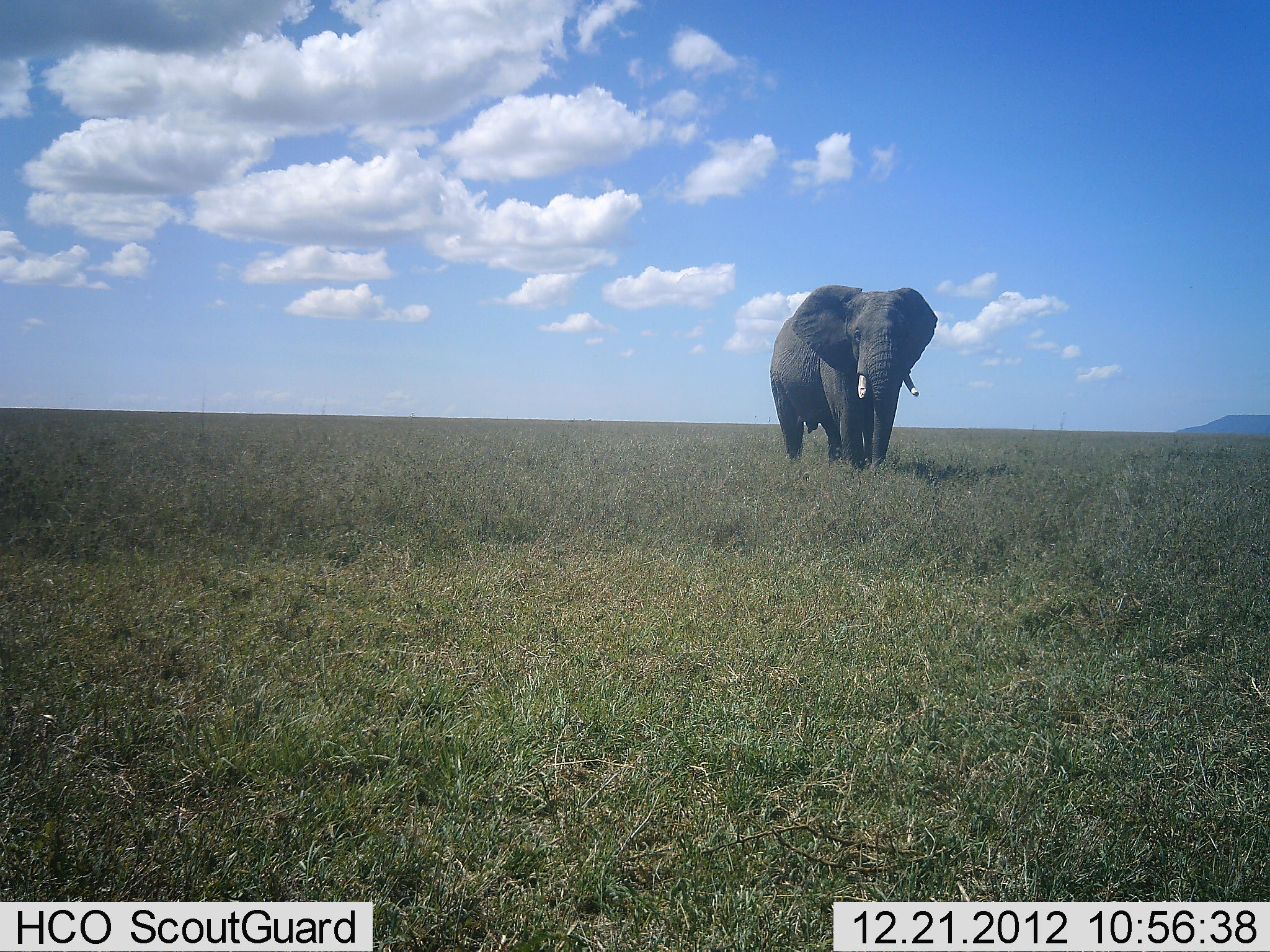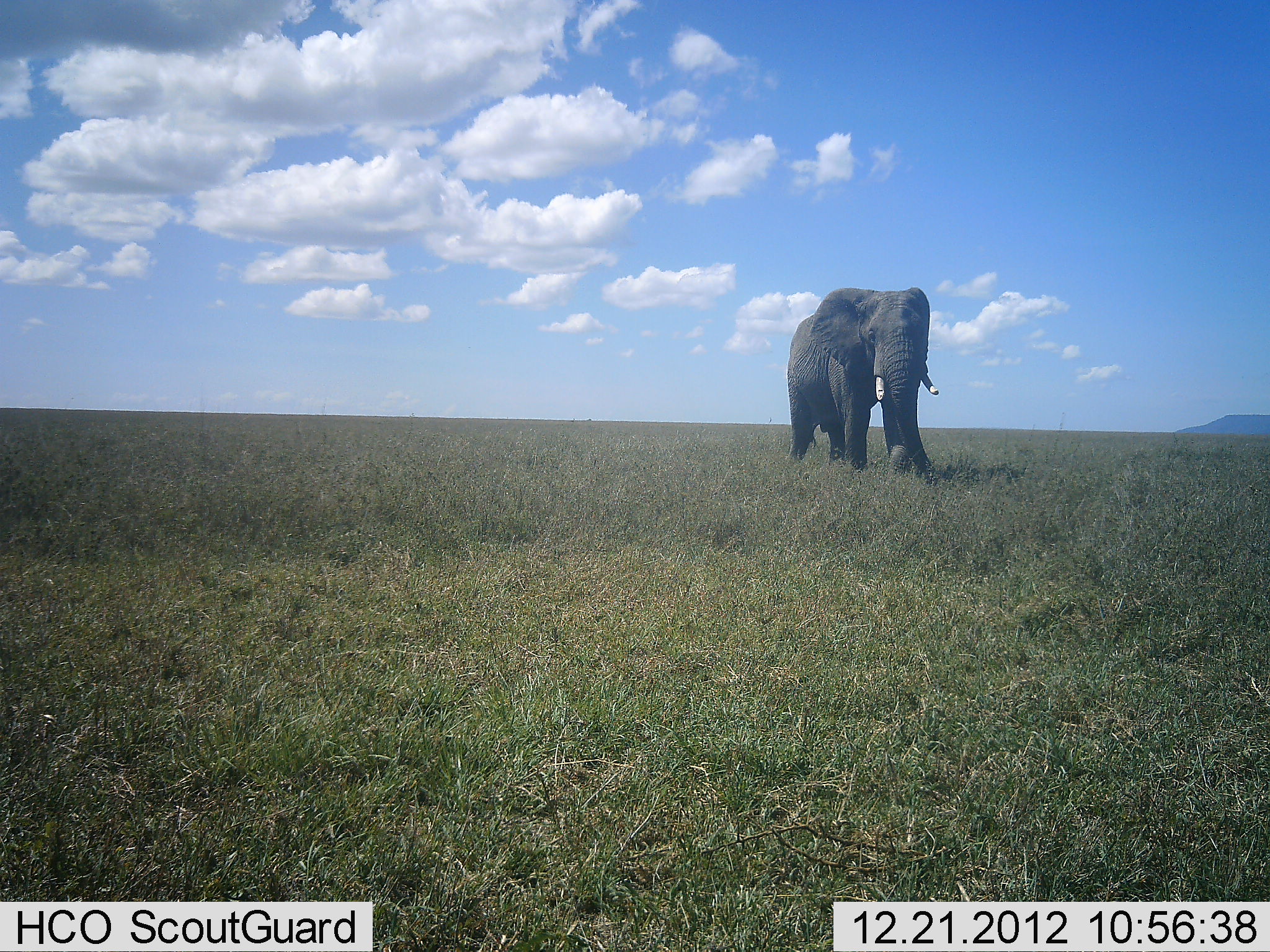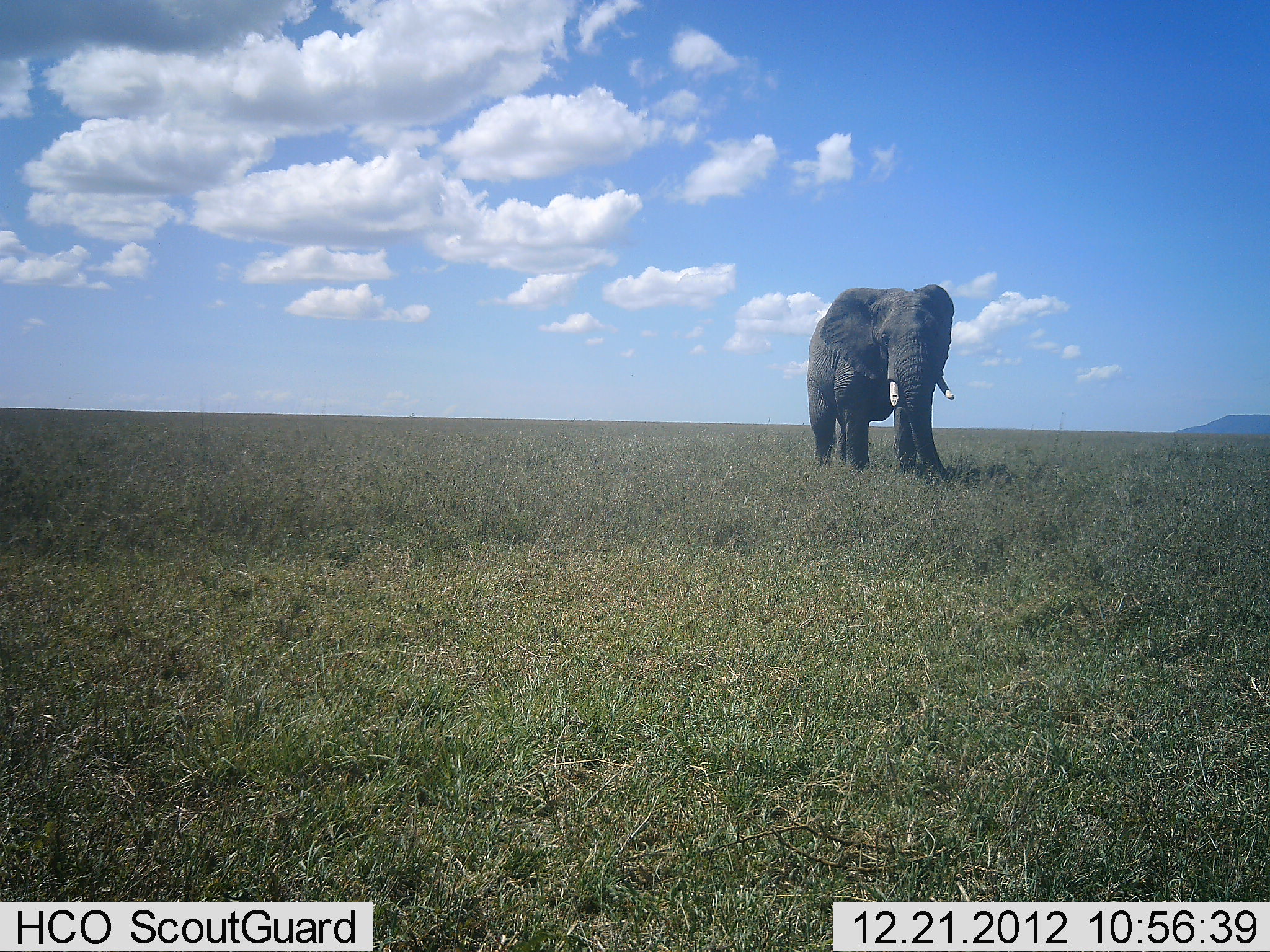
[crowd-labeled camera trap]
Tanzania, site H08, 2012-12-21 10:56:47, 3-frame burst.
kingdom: Animalia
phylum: Chordata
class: Mammalia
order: Proboscidea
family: Elephantidae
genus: Loxodonta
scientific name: Loxodonta africana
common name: african bush elephant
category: elephant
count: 1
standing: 17%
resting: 0%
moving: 90%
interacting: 0%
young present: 0%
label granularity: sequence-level